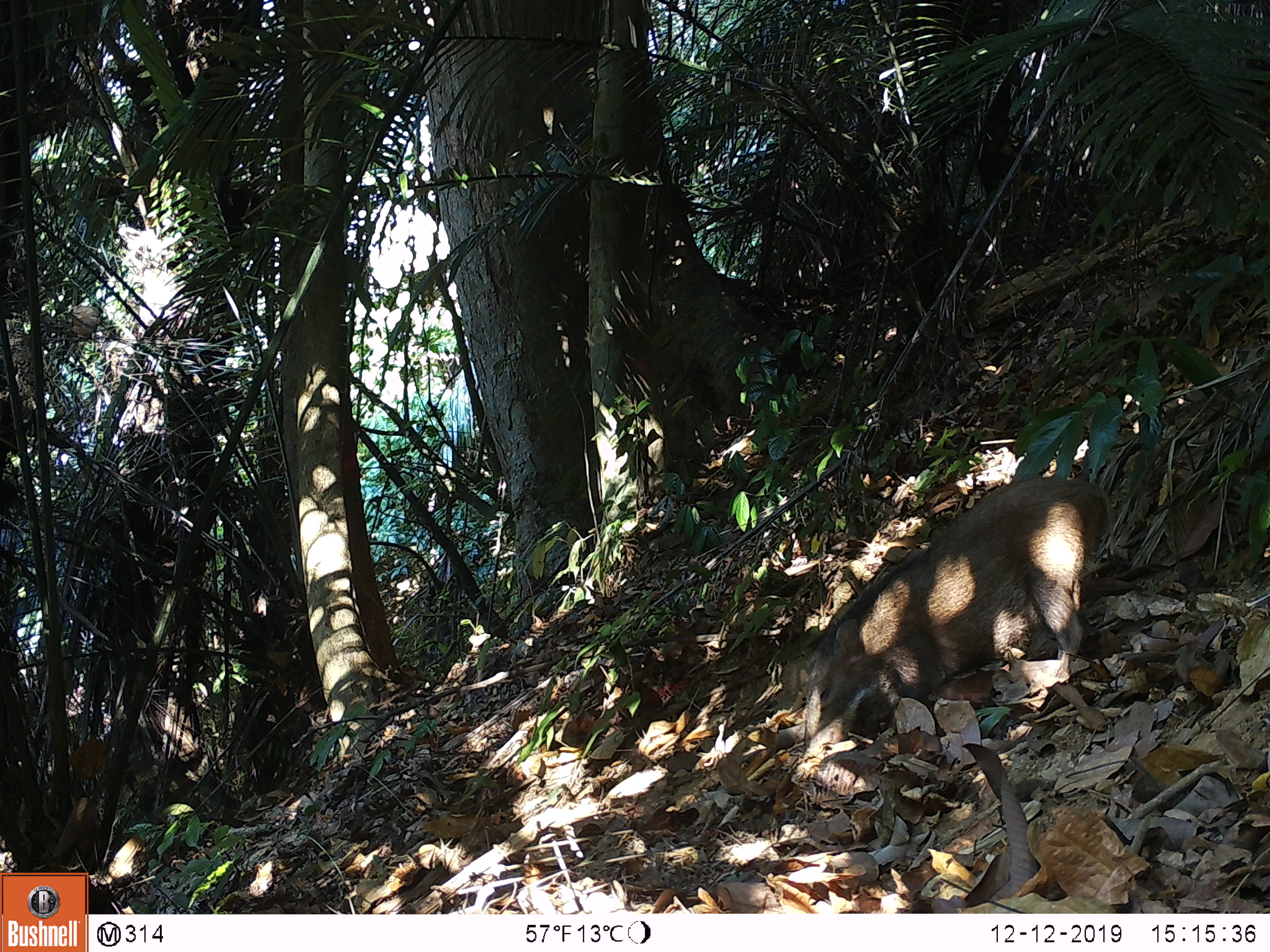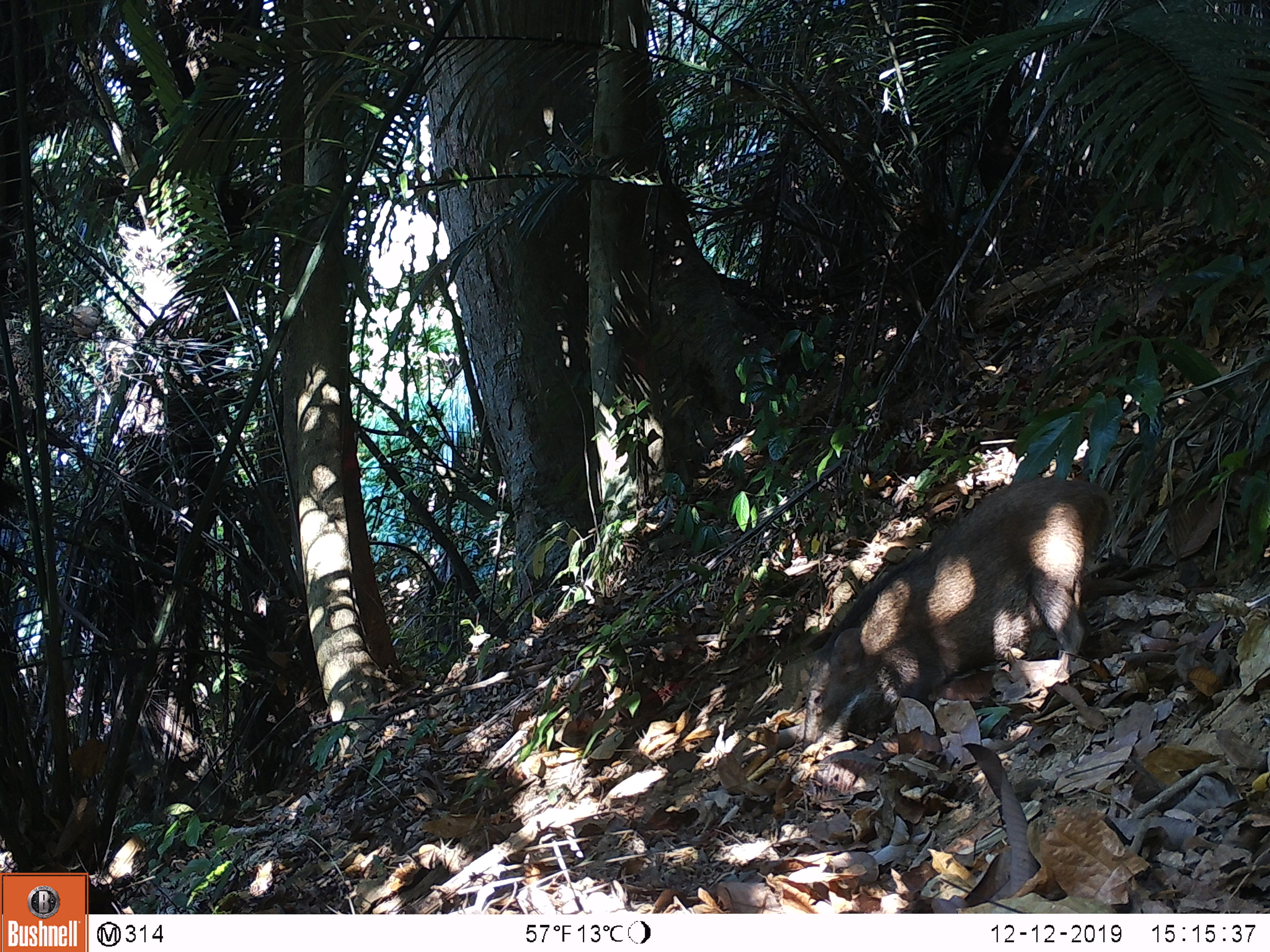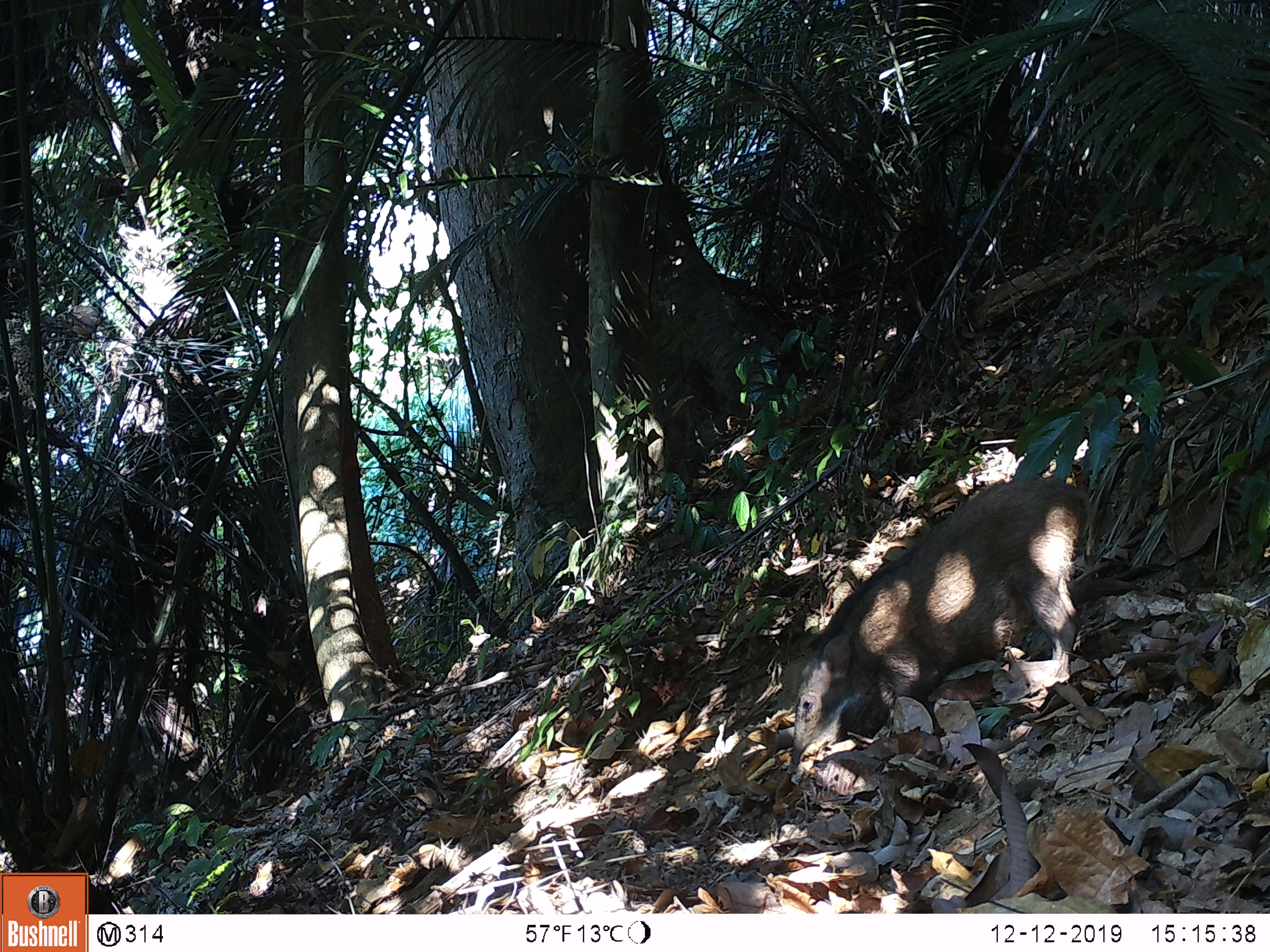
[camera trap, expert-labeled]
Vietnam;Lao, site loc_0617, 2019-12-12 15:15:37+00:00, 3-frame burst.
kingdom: Animalia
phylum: Chordata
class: Mammalia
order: Artiodactyla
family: Suidae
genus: Sus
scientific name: Sus scrofa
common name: eurasian wild pig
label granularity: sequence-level